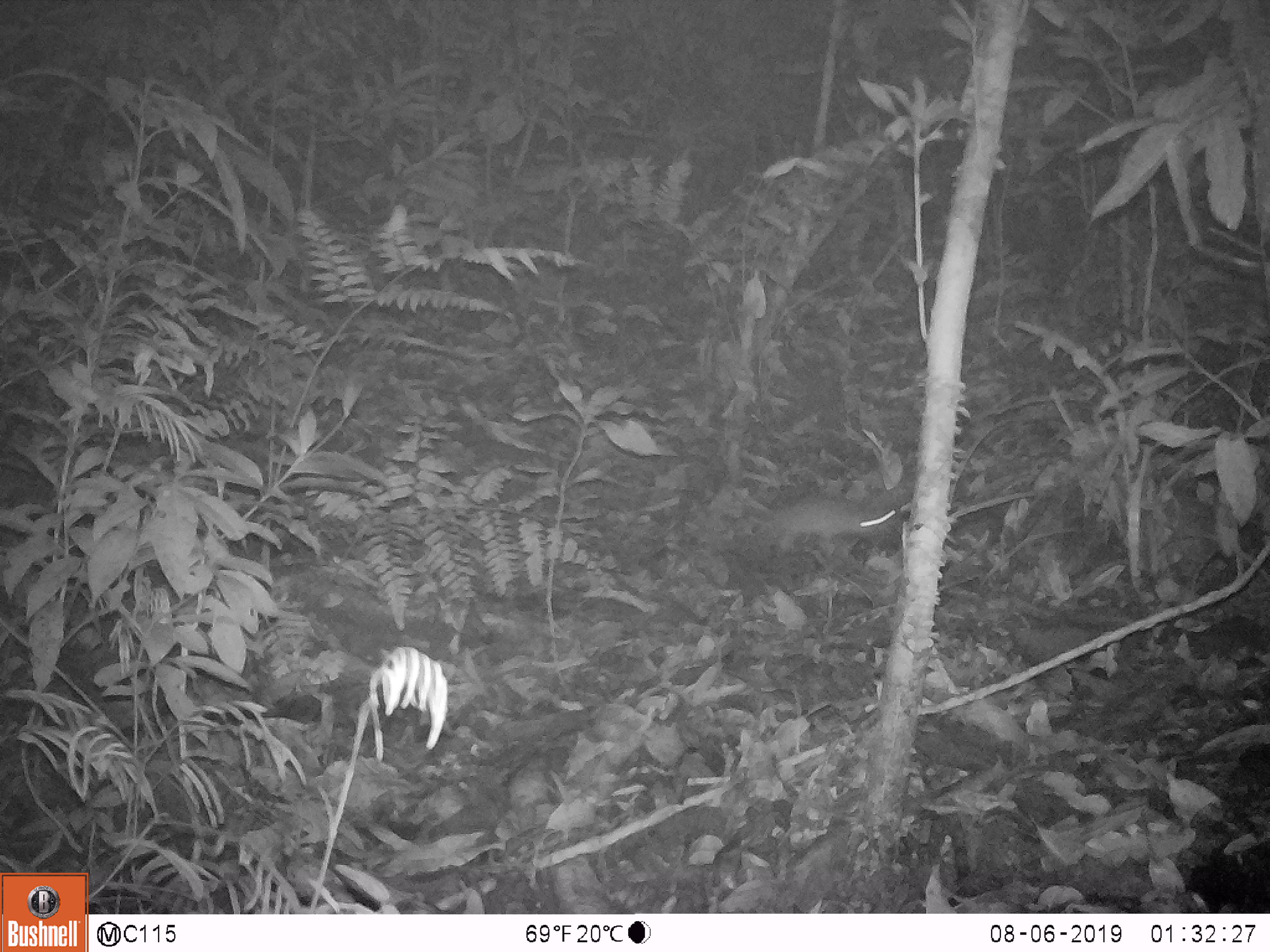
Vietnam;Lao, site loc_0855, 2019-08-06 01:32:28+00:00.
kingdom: Animalia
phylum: Chordata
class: Mammalia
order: Rodentia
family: Muridae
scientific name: Muridae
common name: old-world mice and rats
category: unidentified murid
Unidentified murid (old-world mice and rats) (Muridae). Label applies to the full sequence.